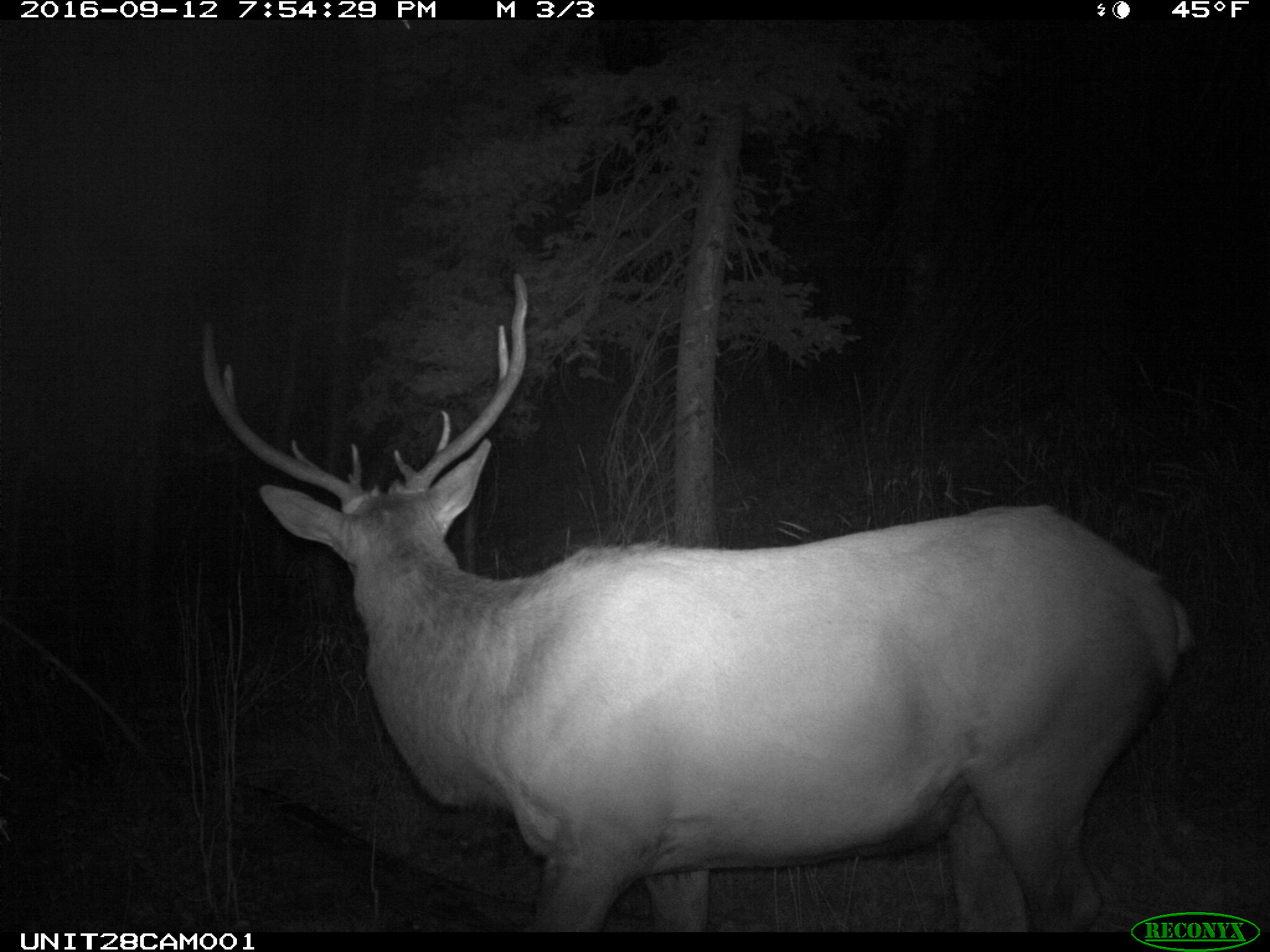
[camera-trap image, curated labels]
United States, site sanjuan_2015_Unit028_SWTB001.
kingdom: Animalia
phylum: Chordata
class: Mammalia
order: Artiodactyla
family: Cervidae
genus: Cervus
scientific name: Cervus elaphus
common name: red deer